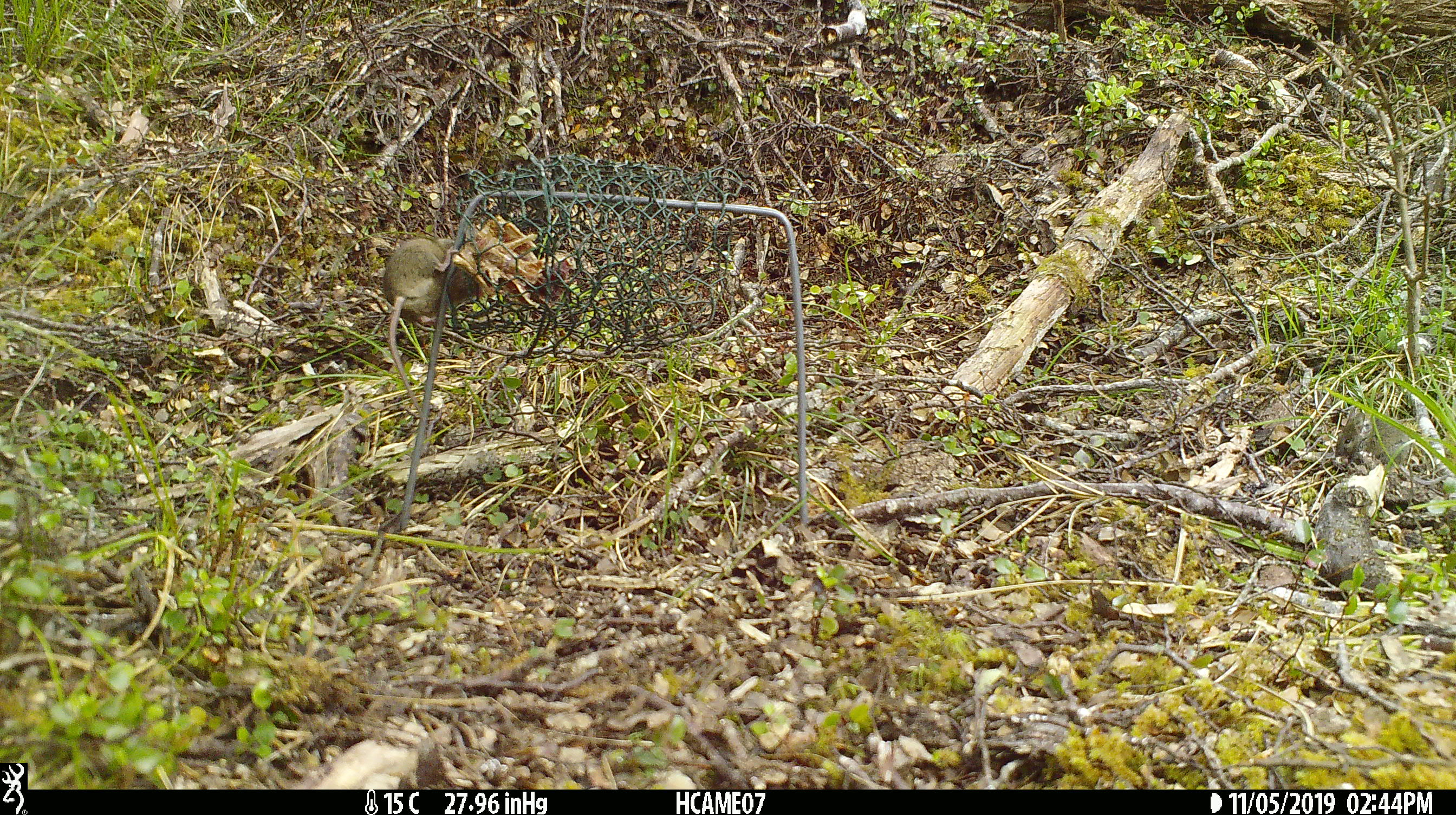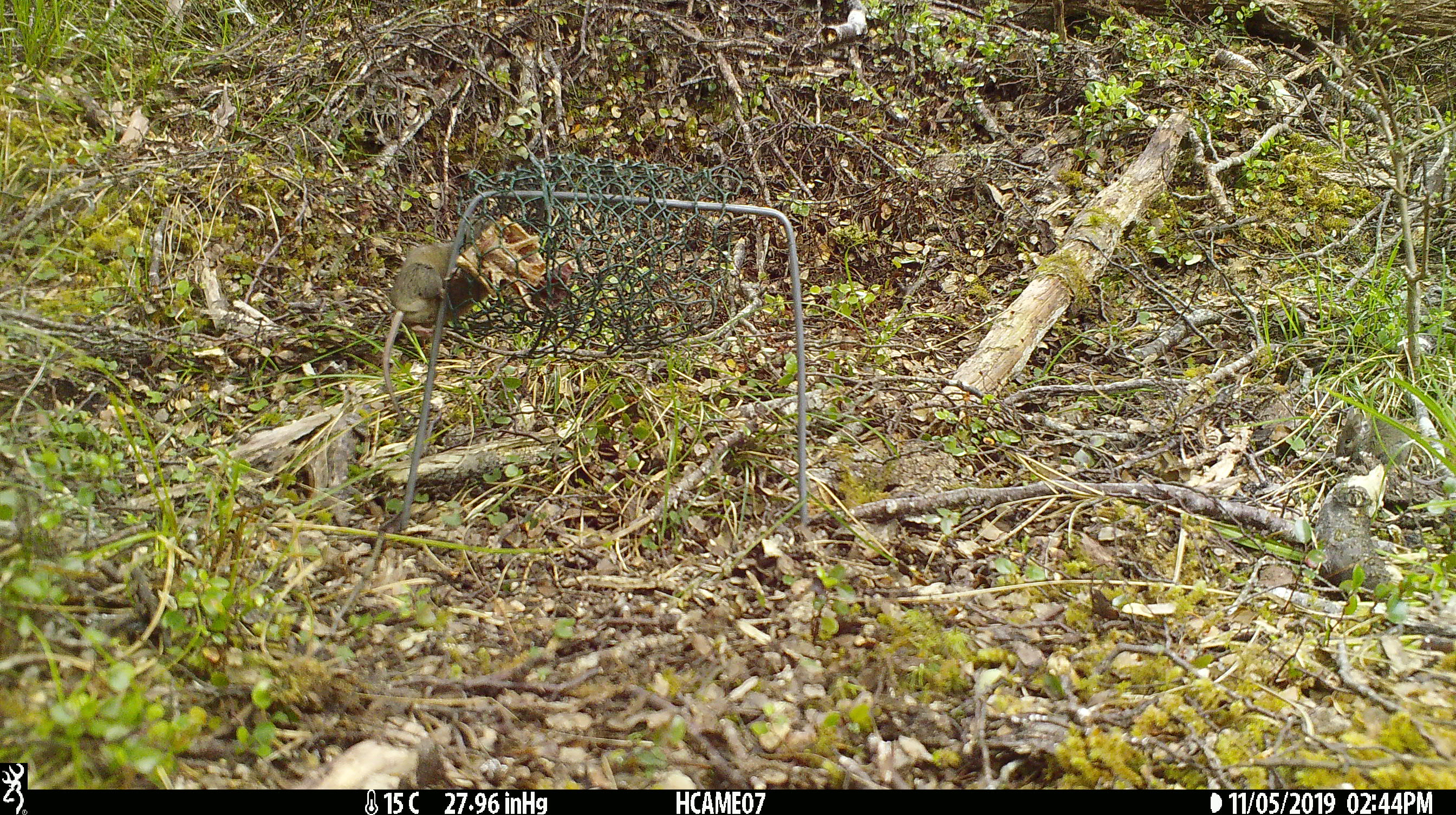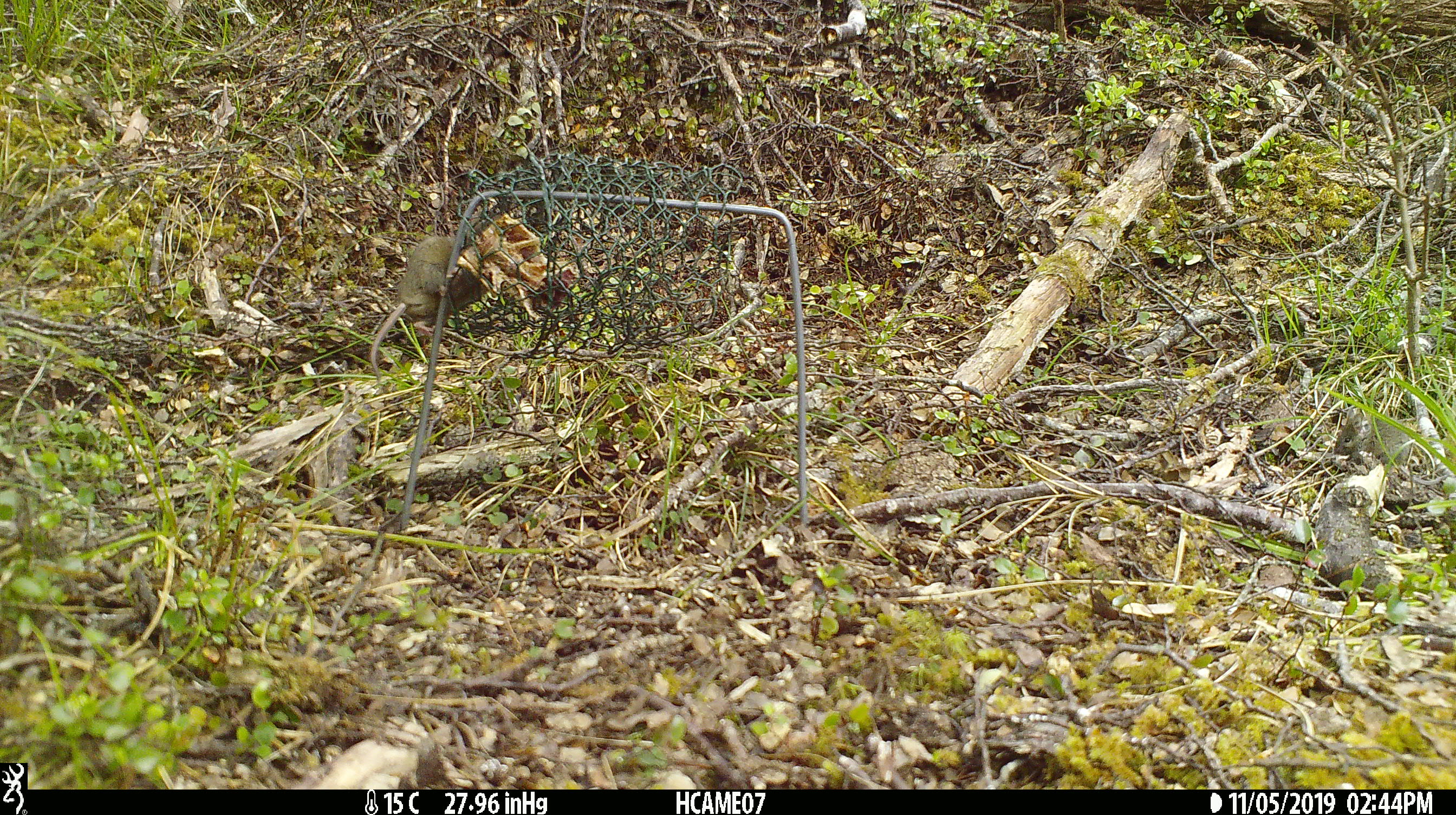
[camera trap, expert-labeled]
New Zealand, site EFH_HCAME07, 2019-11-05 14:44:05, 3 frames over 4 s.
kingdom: Animalia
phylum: Chordata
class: Mammalia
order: Rodentia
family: Muridae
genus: Mus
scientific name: Mus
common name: mouse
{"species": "mouse (Mus)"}